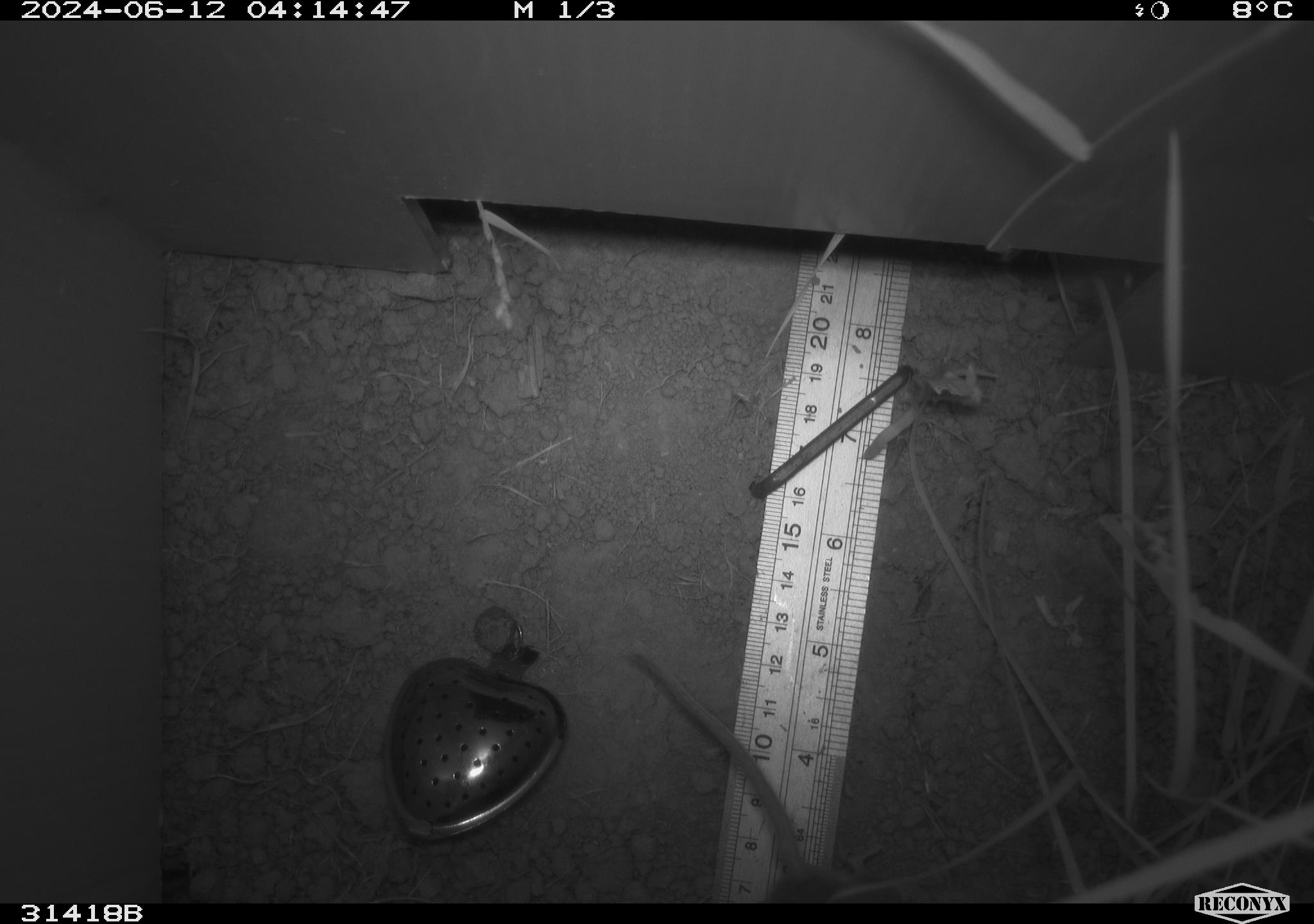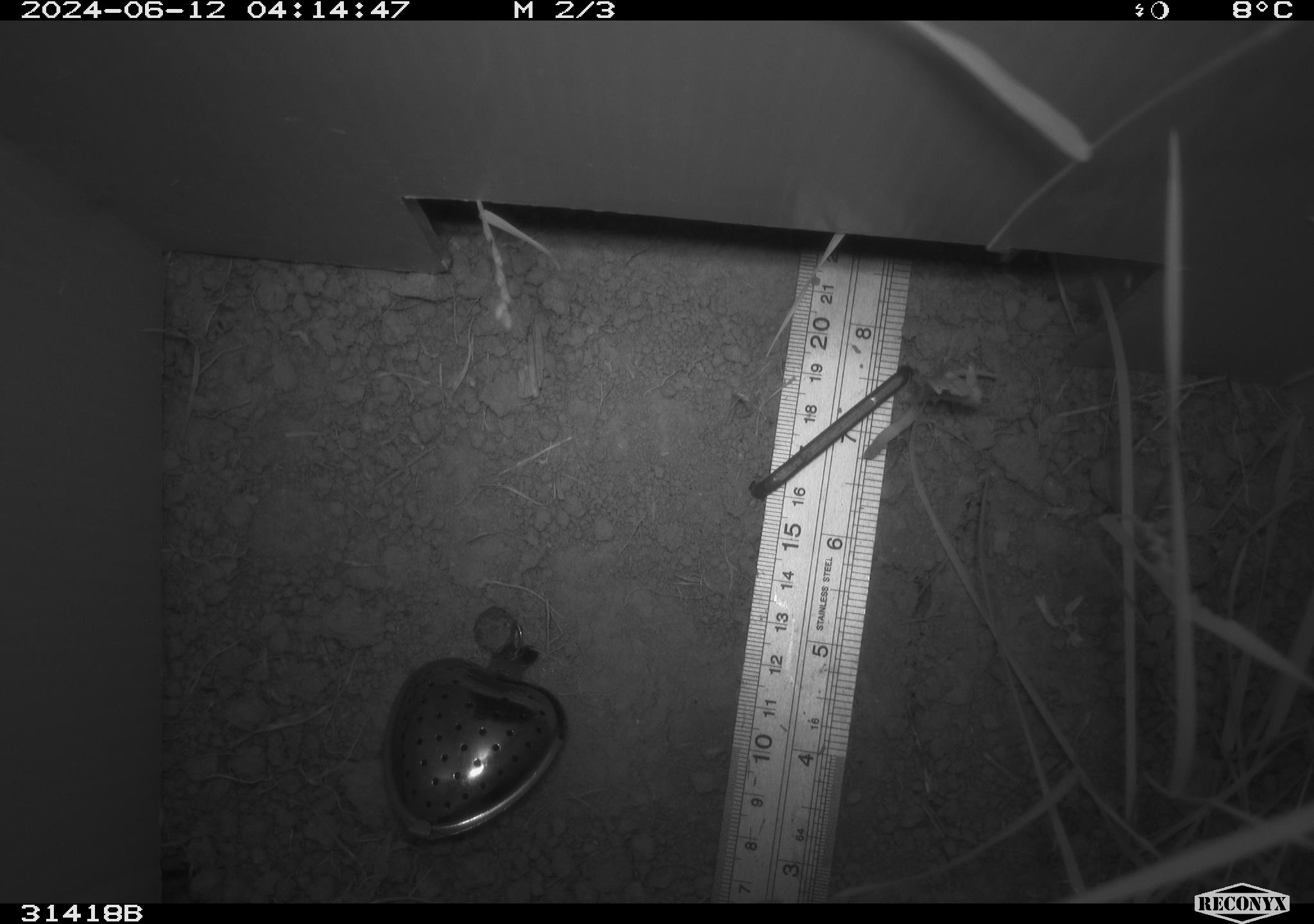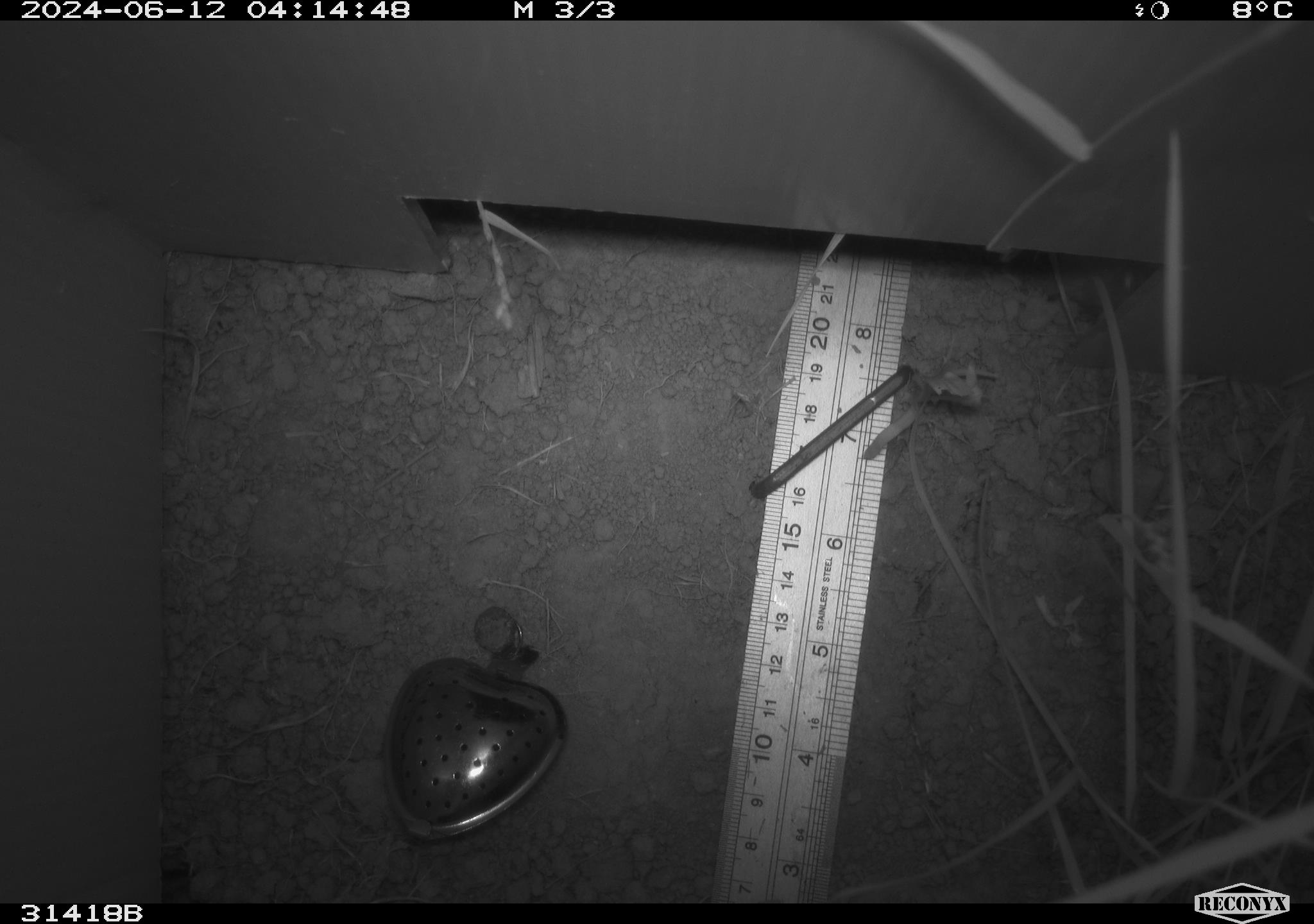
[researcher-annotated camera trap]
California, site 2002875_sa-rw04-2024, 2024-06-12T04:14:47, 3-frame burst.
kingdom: Animalia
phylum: Chordata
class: Mammalia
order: Rodentia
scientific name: Rodentia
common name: rodent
Rodent (Rodentia).